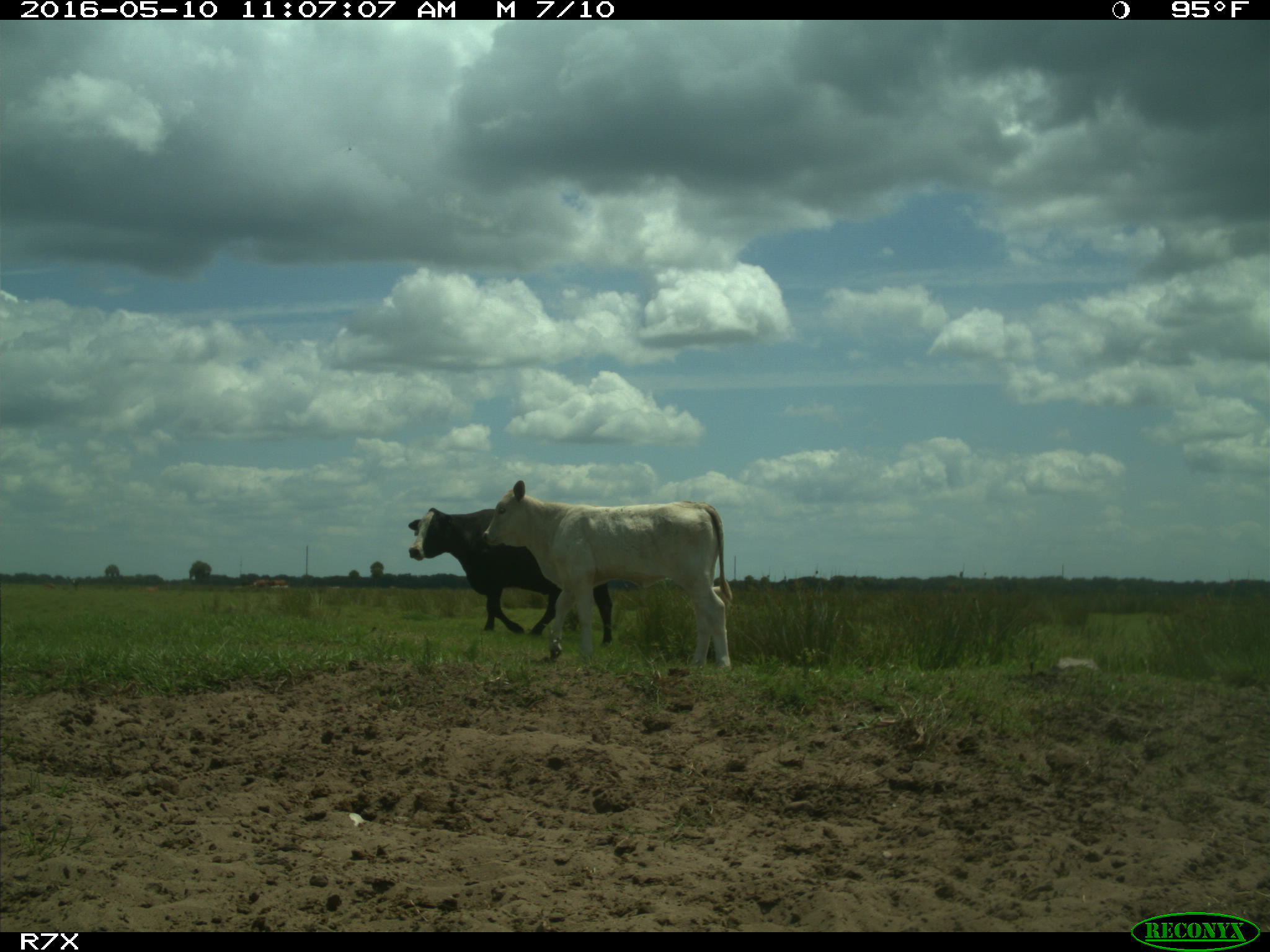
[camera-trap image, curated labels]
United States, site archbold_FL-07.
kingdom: Animalia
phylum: Chordata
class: Mammalia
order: Artiodactyla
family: Bovidae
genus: Bos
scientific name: Bos taurus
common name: domestic cow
Bos taurus (domestic cow).